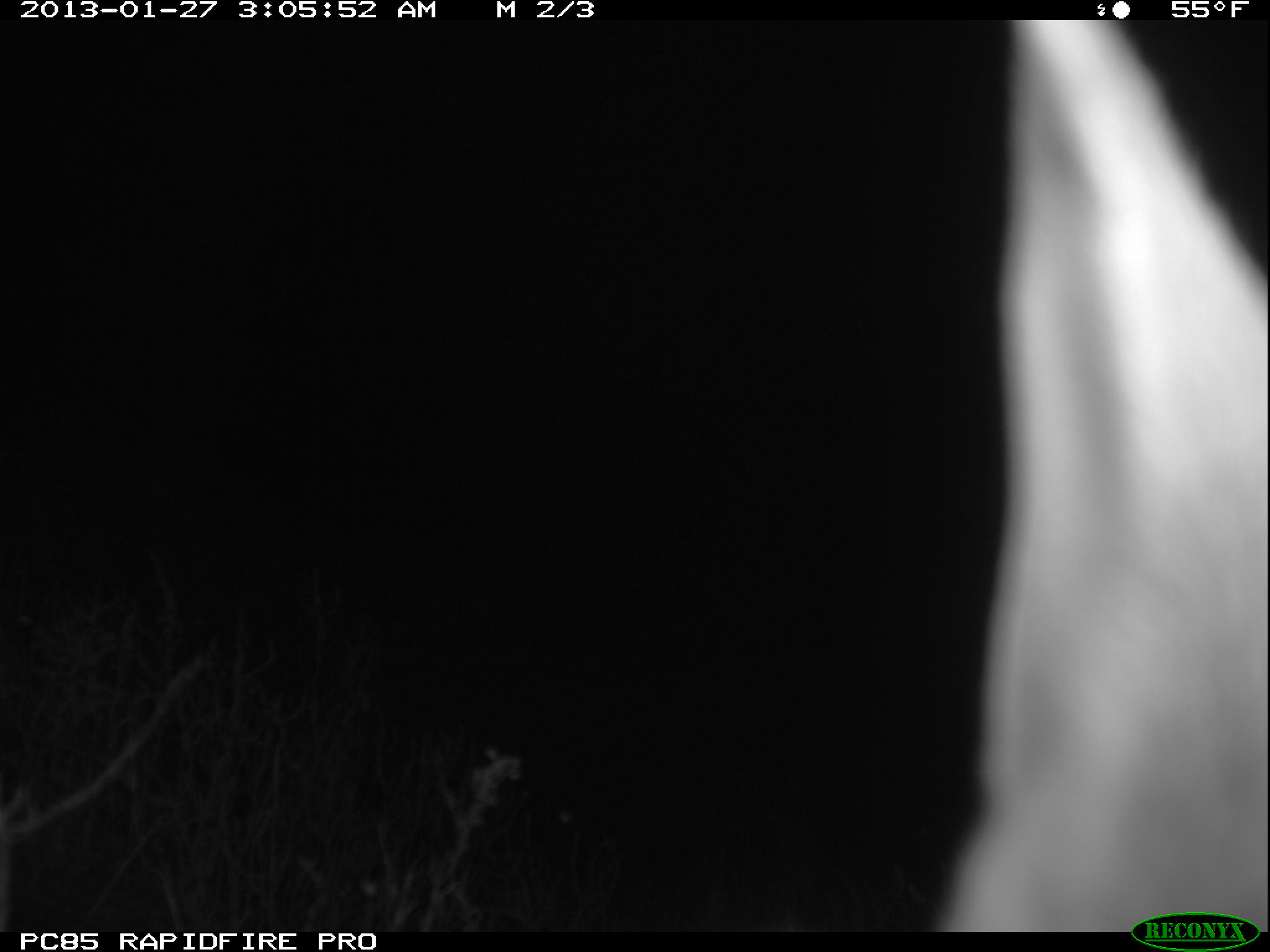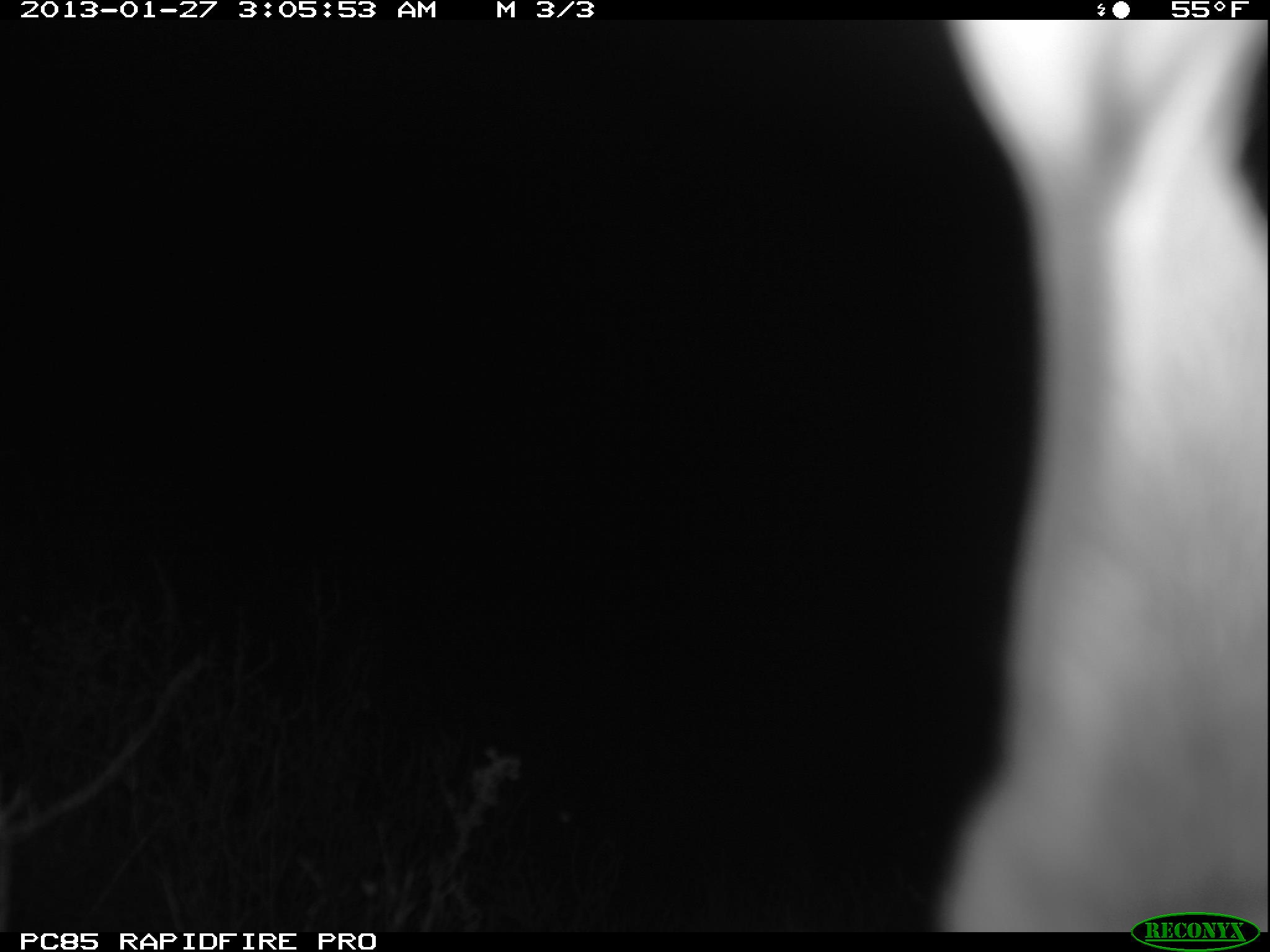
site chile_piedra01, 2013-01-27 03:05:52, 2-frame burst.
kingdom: Animalia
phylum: Chordata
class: Mammalia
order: Lagomorpha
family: Leporidae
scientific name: Leporidae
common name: rabbits and hares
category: rabbit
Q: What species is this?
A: Rabbit (rabbits and hares) (Leporidae).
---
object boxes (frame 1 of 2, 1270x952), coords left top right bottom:
rabbit: 927 16 1263 929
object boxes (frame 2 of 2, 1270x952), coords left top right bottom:
rabbit: 922 23 1264 934